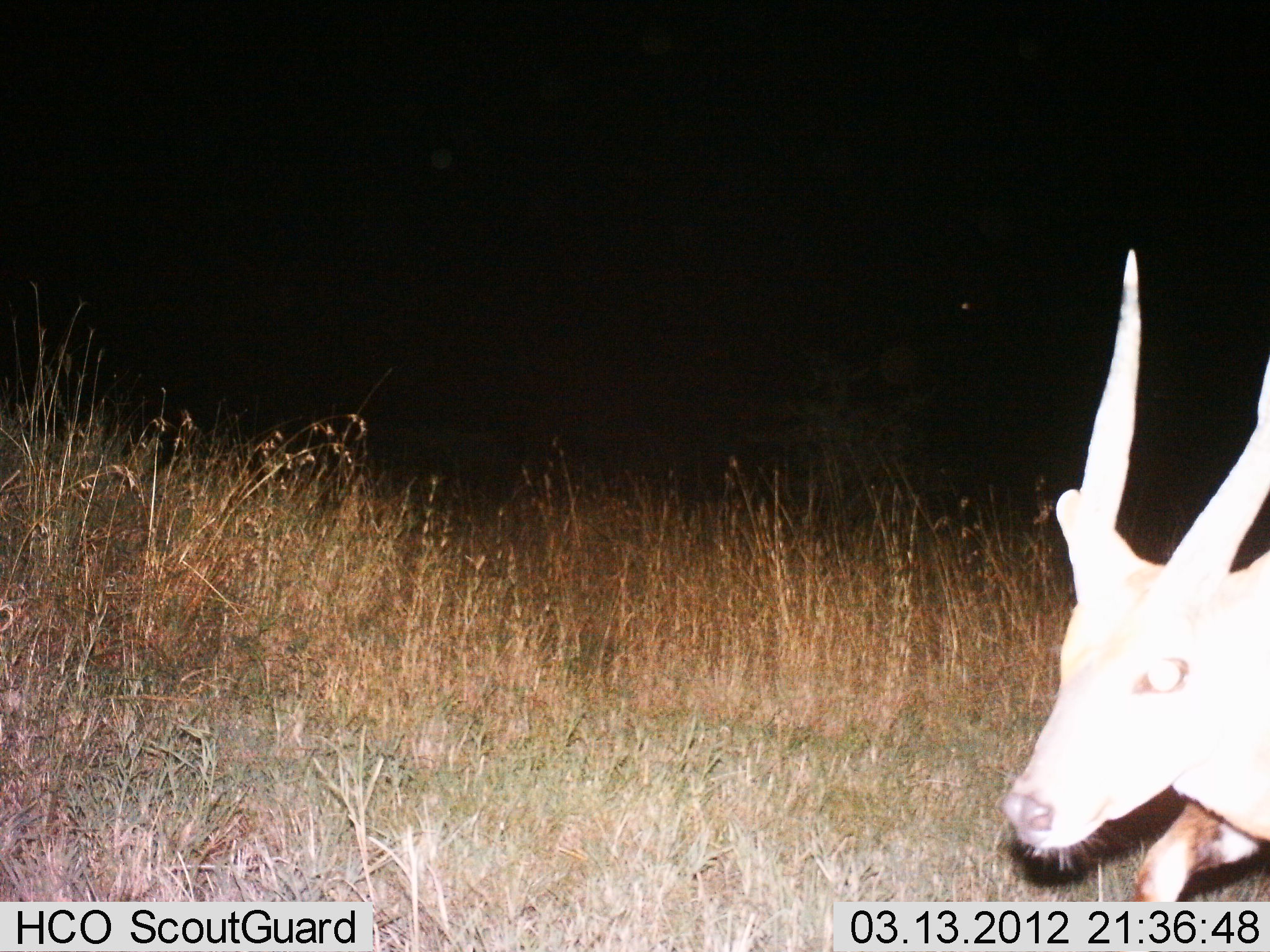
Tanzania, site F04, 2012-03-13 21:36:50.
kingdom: Animalia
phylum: Chordata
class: Mammalia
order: Artiodactyla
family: Bovidae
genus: Tragelaphus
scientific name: Tragelaphus scriptus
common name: bushbuck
Bushbuck (Tragelaphus scriptus), count 1. Behavior (volunteer vote fractions): standing 57%, resting 0%, moving 43%, interacting 0%. Young present (vote fraction): 0%. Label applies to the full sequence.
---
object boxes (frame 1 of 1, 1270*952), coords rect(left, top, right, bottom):
animal: rect(998, 248, 1270, 902)